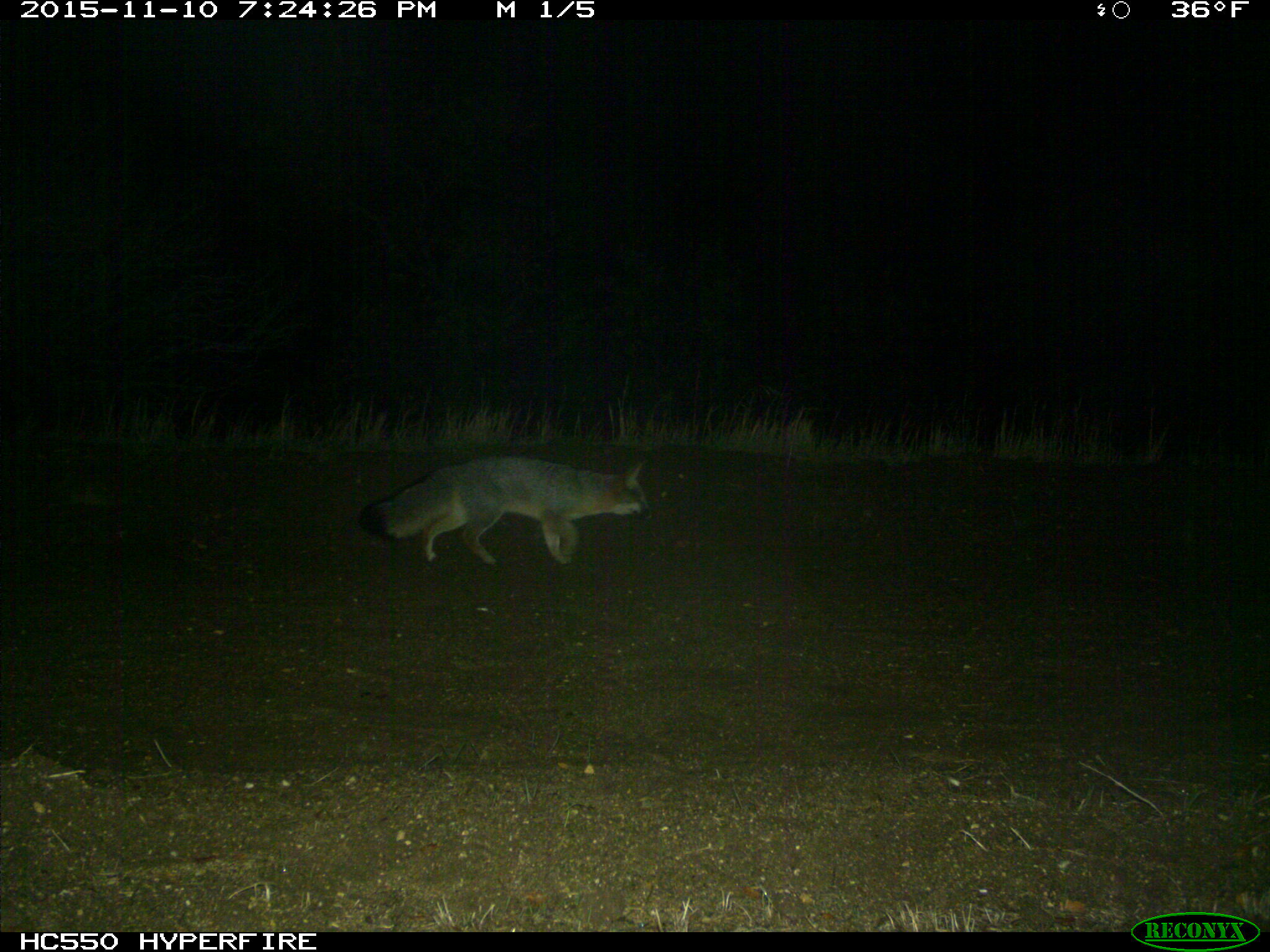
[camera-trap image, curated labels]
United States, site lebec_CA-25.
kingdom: Animalia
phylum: Chordata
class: Mammalia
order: Carnivora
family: Canidae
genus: Urocyon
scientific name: Urocyon cinereoargenteus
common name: gray fox